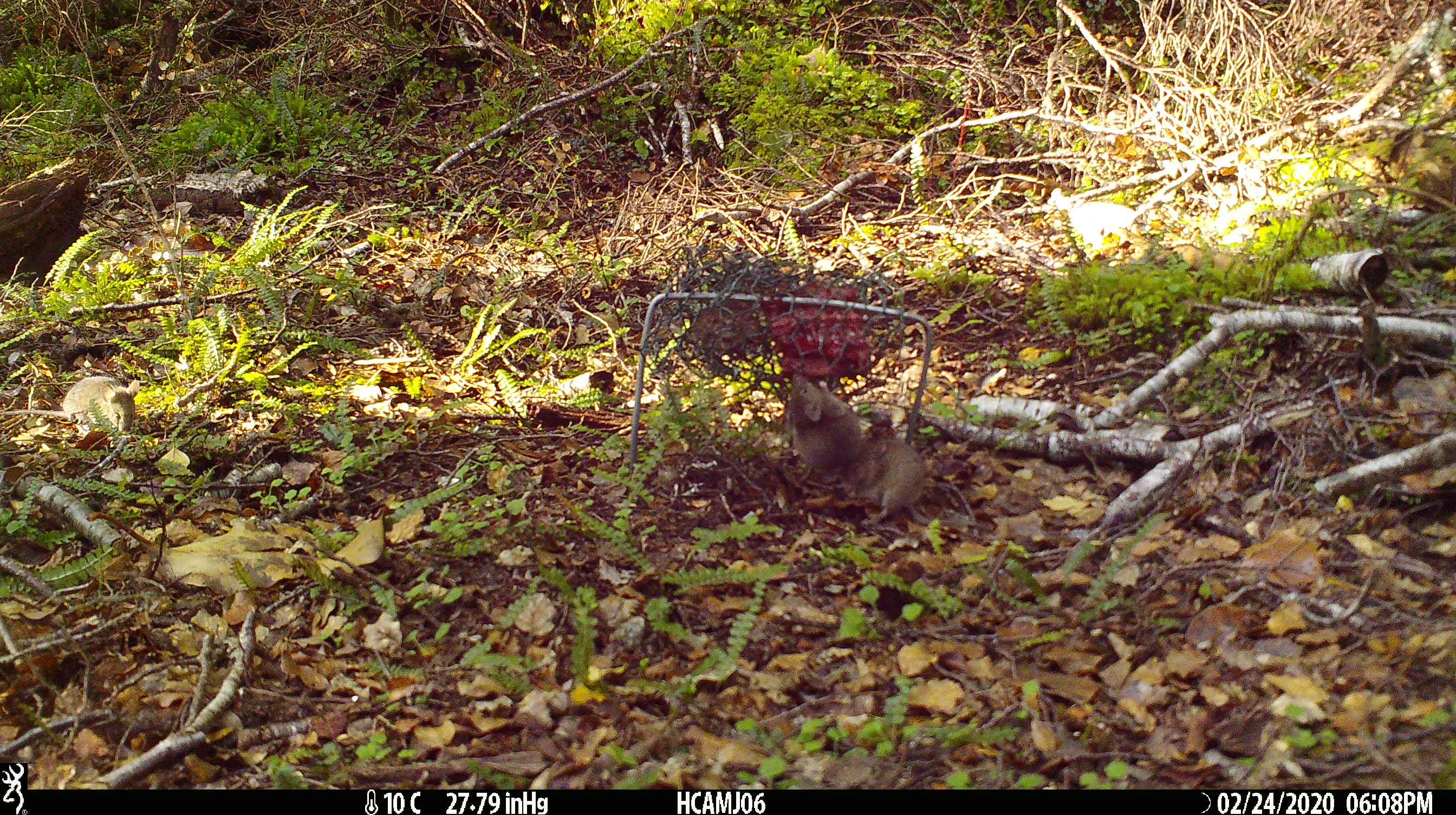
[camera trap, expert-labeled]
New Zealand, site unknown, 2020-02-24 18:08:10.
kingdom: Animalia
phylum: Chordata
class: Mammalia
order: Rodentia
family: Muridae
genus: Mus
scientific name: Mus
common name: mouse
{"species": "mouse (Mus)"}